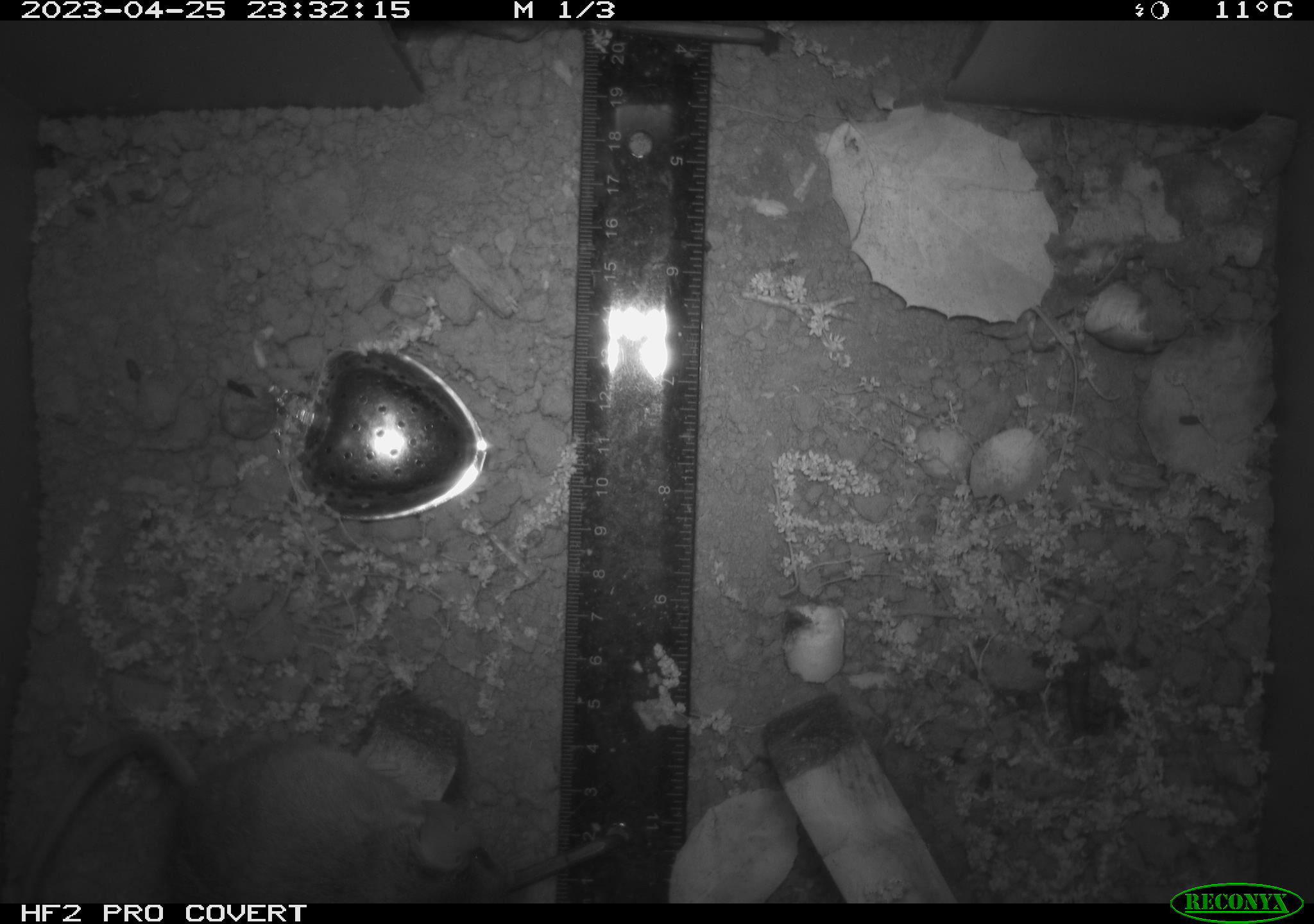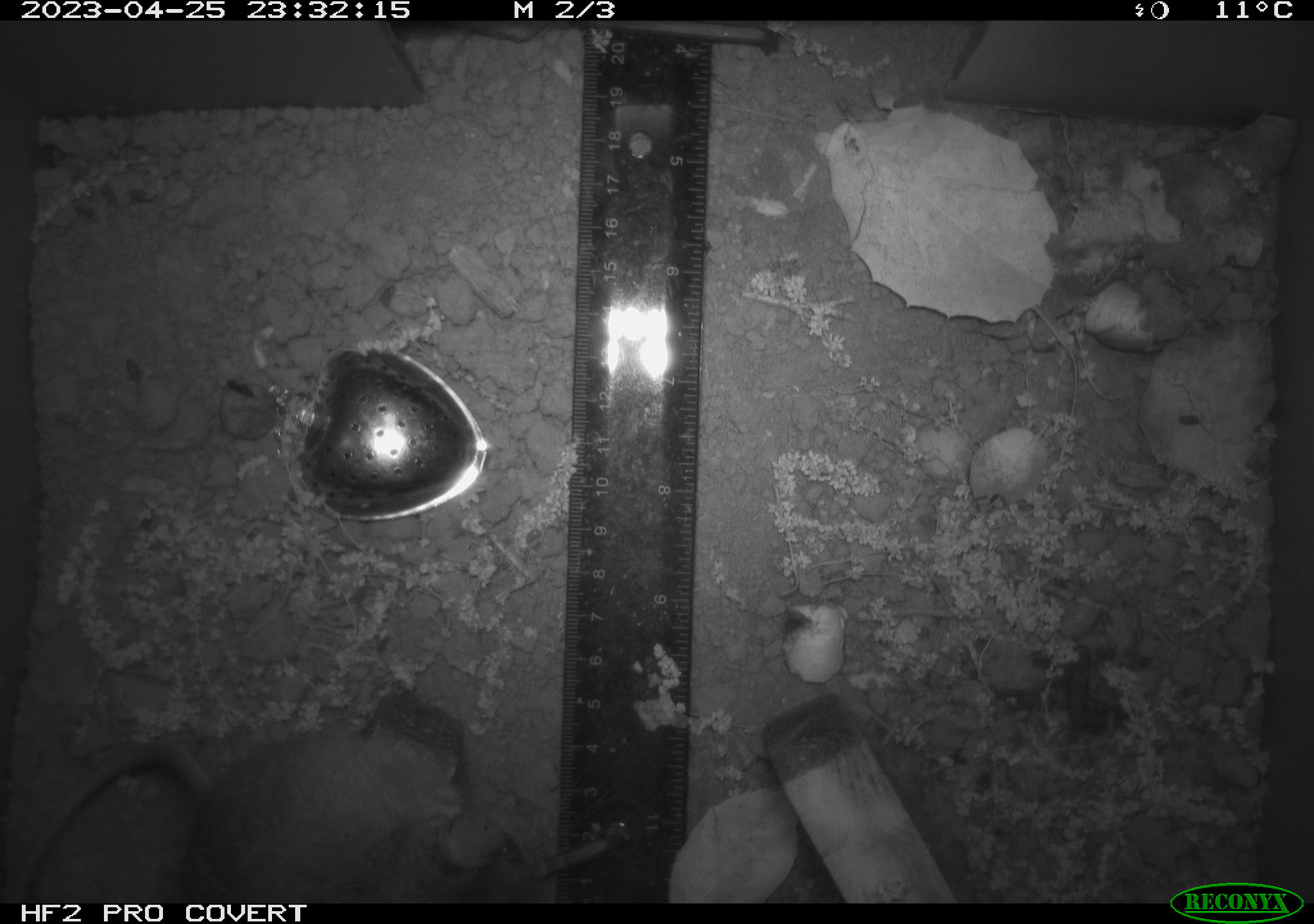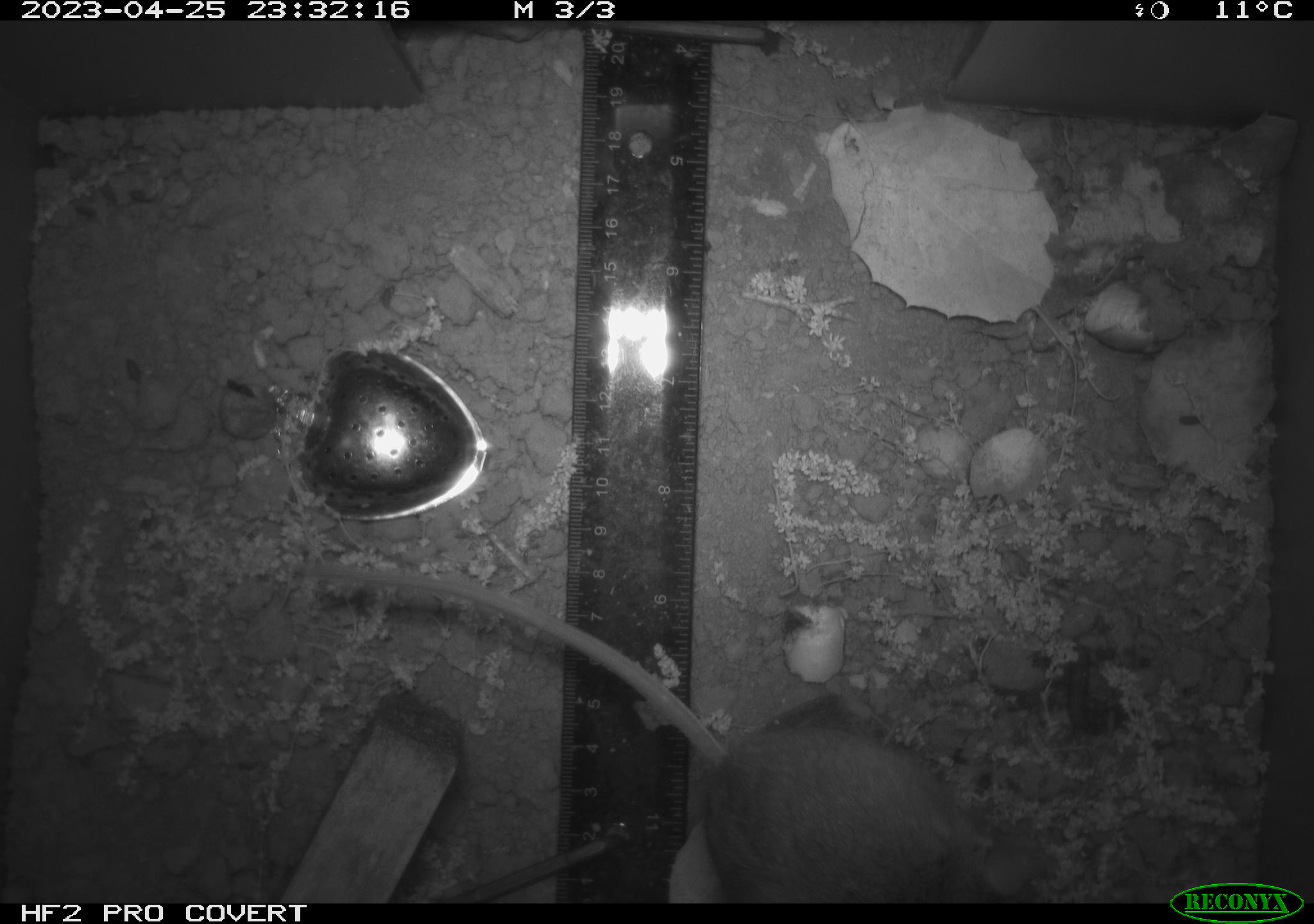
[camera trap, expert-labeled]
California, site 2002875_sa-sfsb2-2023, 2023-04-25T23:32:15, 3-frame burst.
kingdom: Animalia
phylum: Chordata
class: Mammalia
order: Rodentia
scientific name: Rodentia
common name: mouse species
Mouse species (Rodentia).